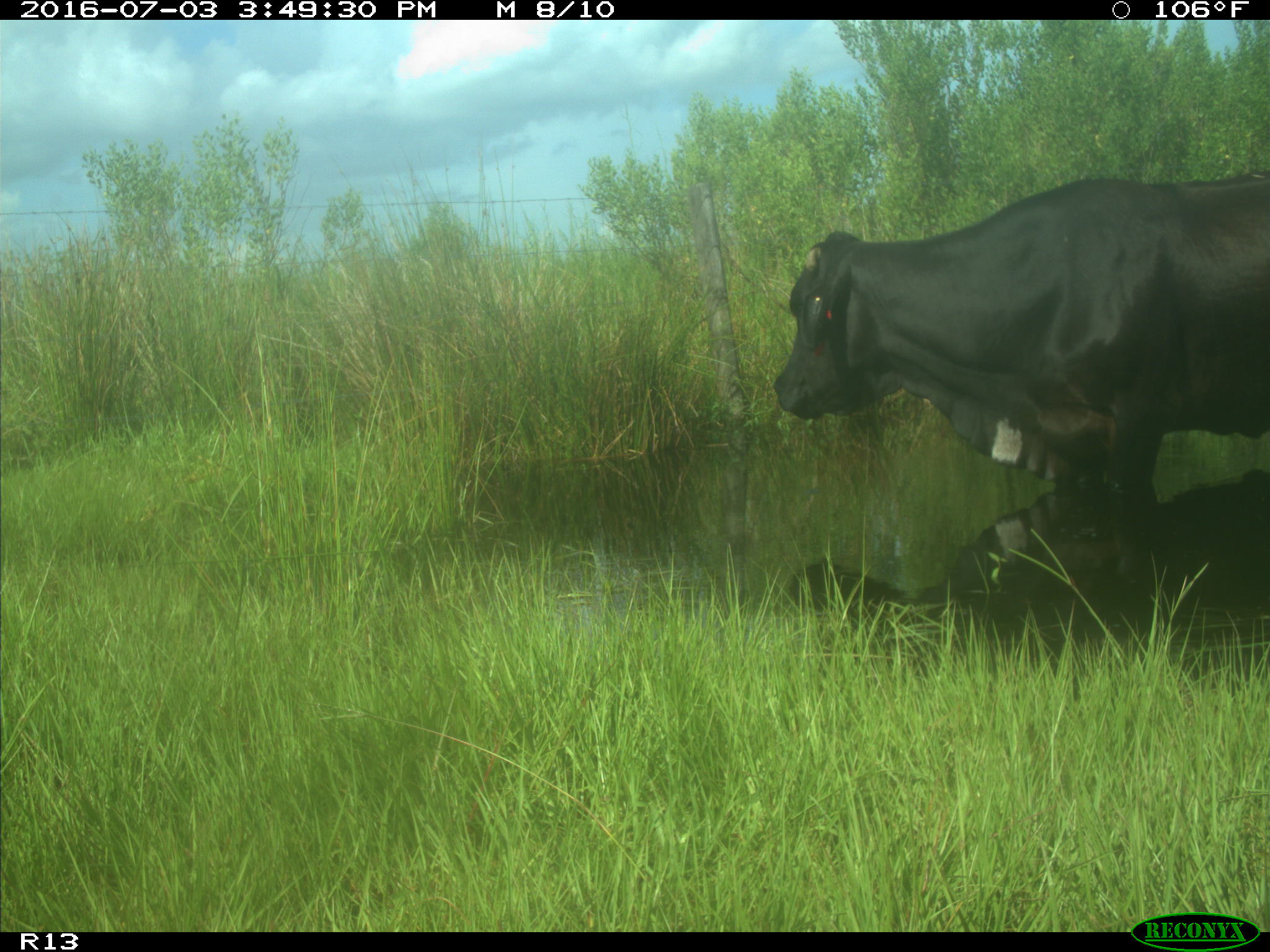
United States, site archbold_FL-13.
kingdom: Animalia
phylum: Chordata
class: Mammalia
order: Artiodactyla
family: Bovidae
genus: Bos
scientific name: Bos taurus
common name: domestic cow